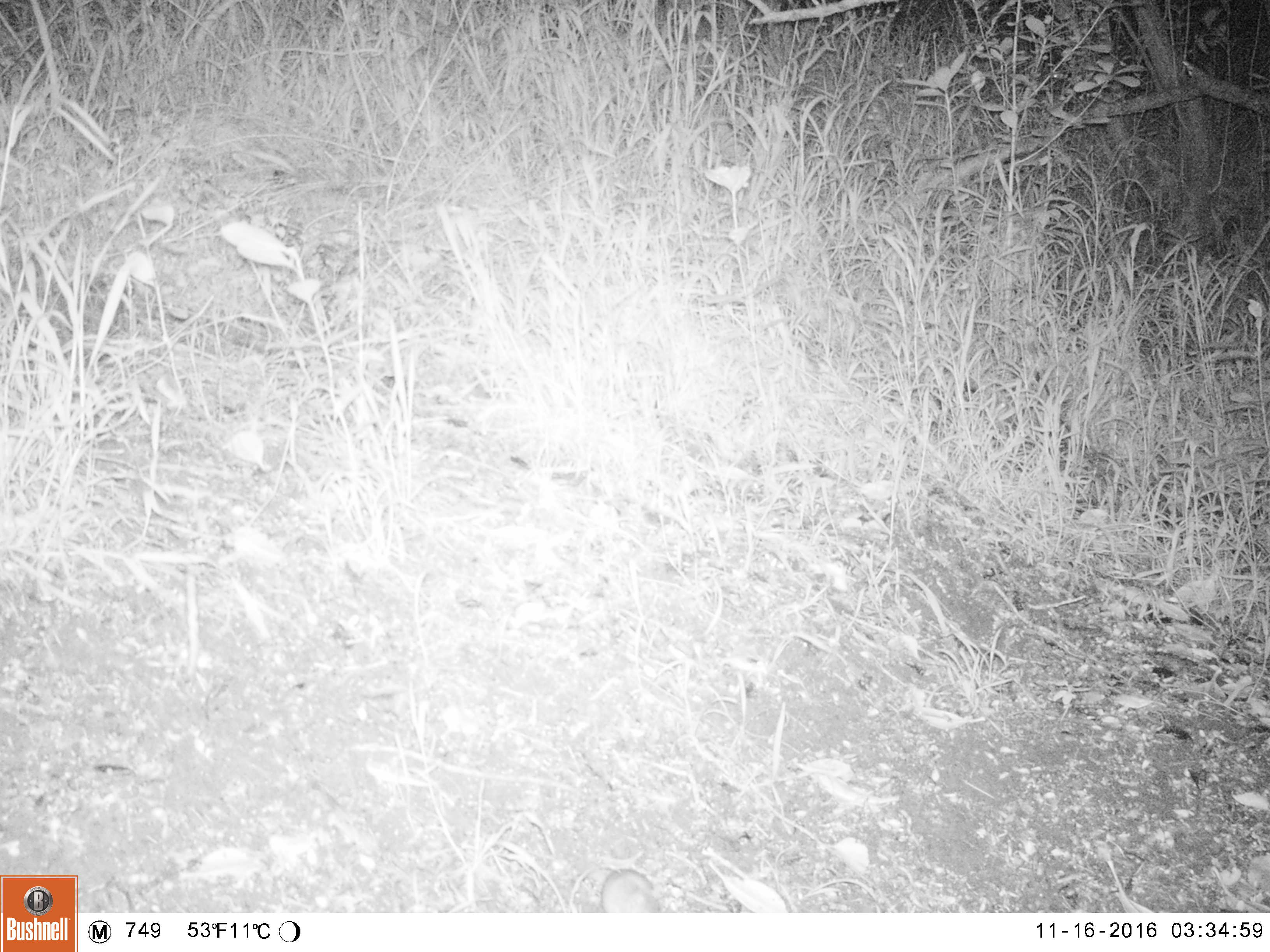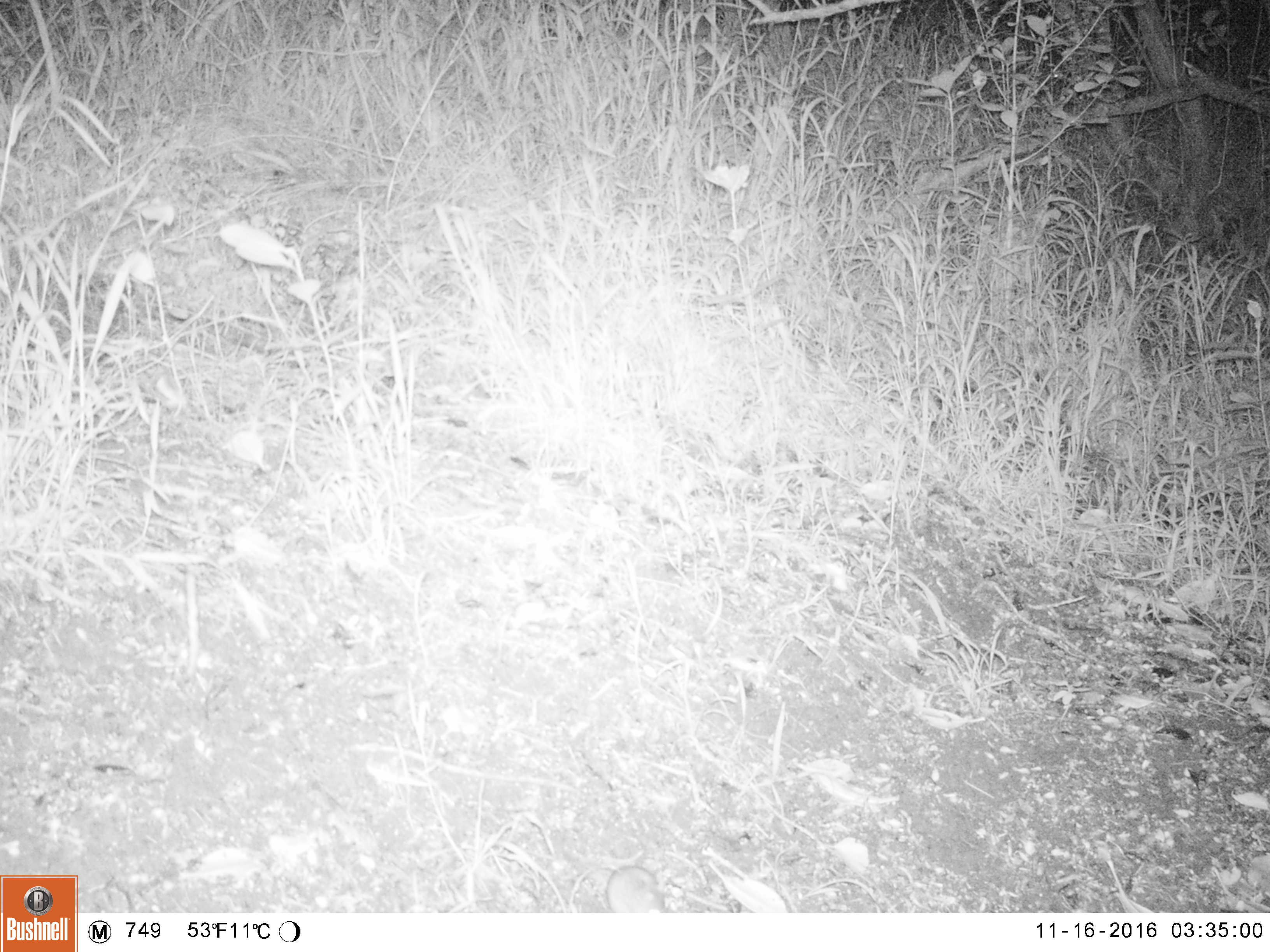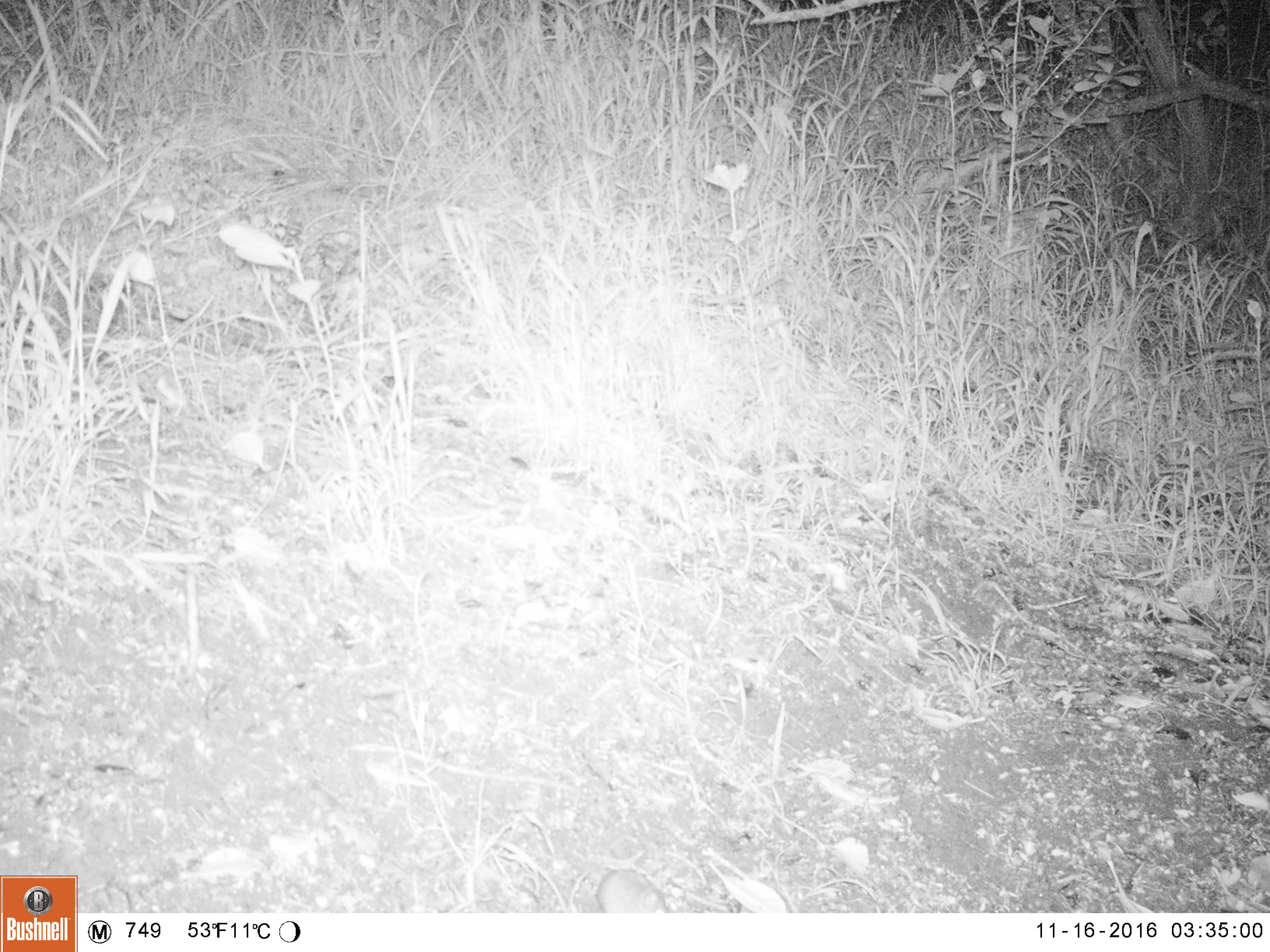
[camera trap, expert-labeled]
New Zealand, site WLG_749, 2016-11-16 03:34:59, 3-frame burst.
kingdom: Animalia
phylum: Chordata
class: Mammalia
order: Rodentia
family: Muridae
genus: Mus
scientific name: Mus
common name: mouse